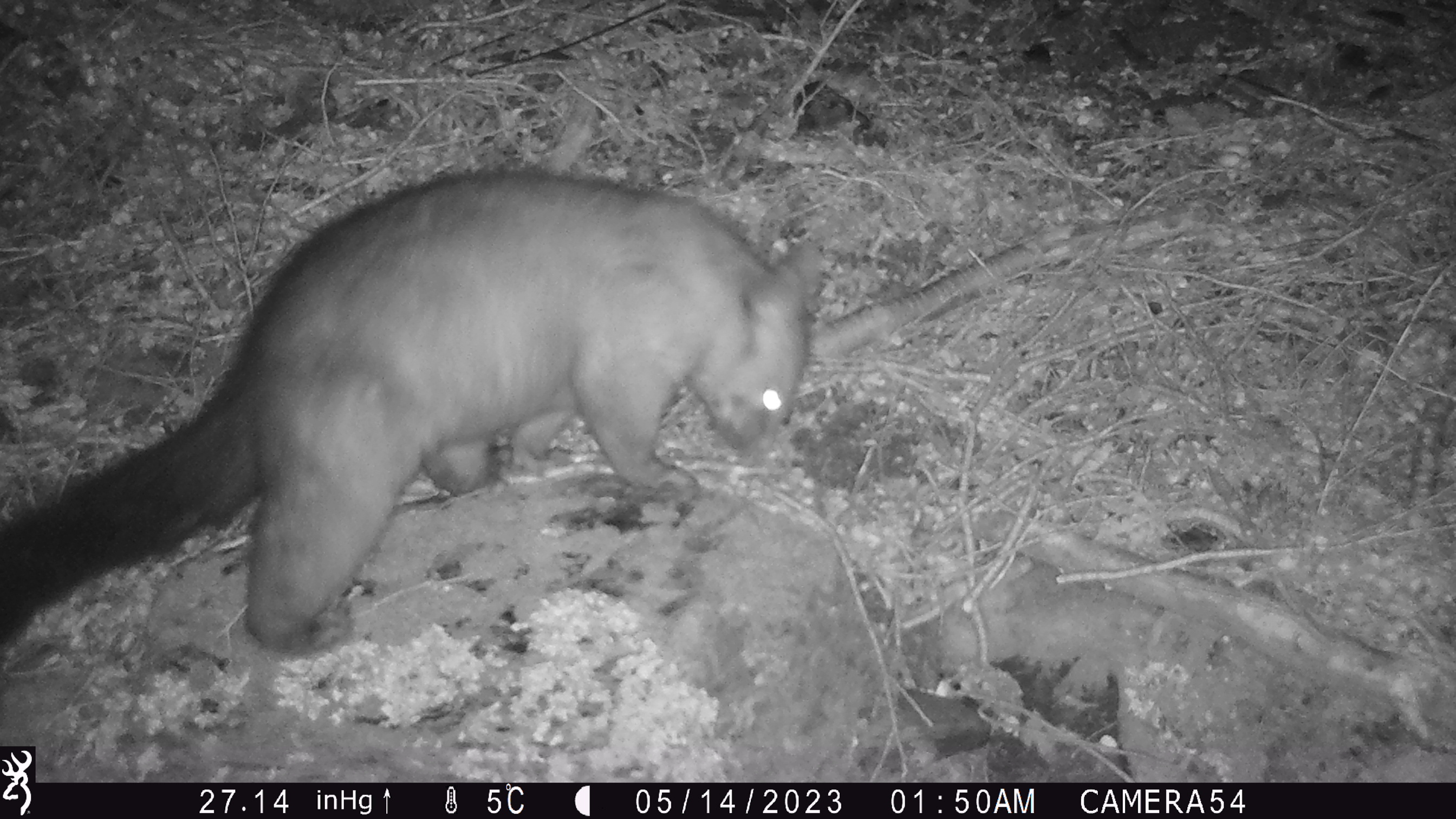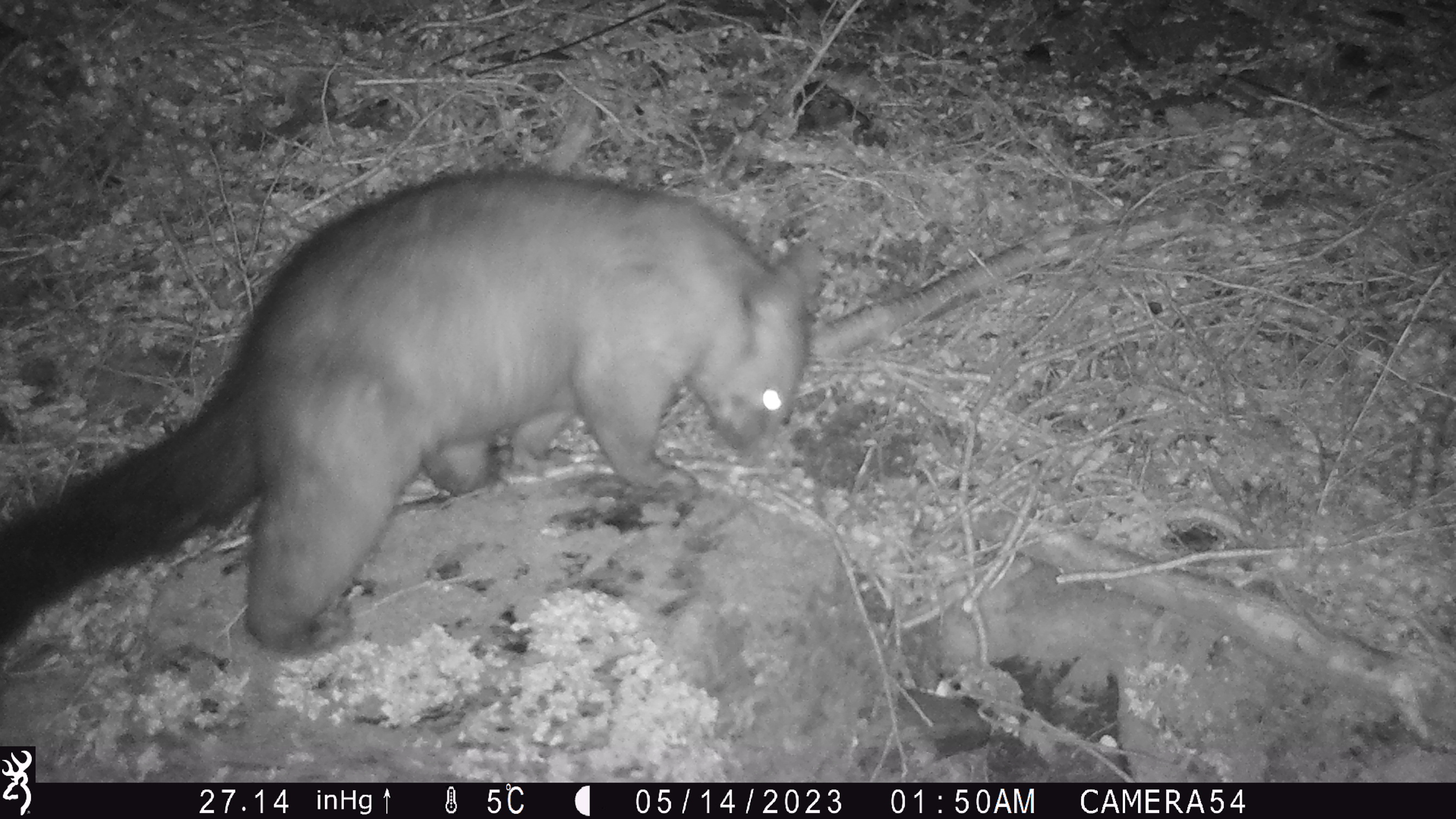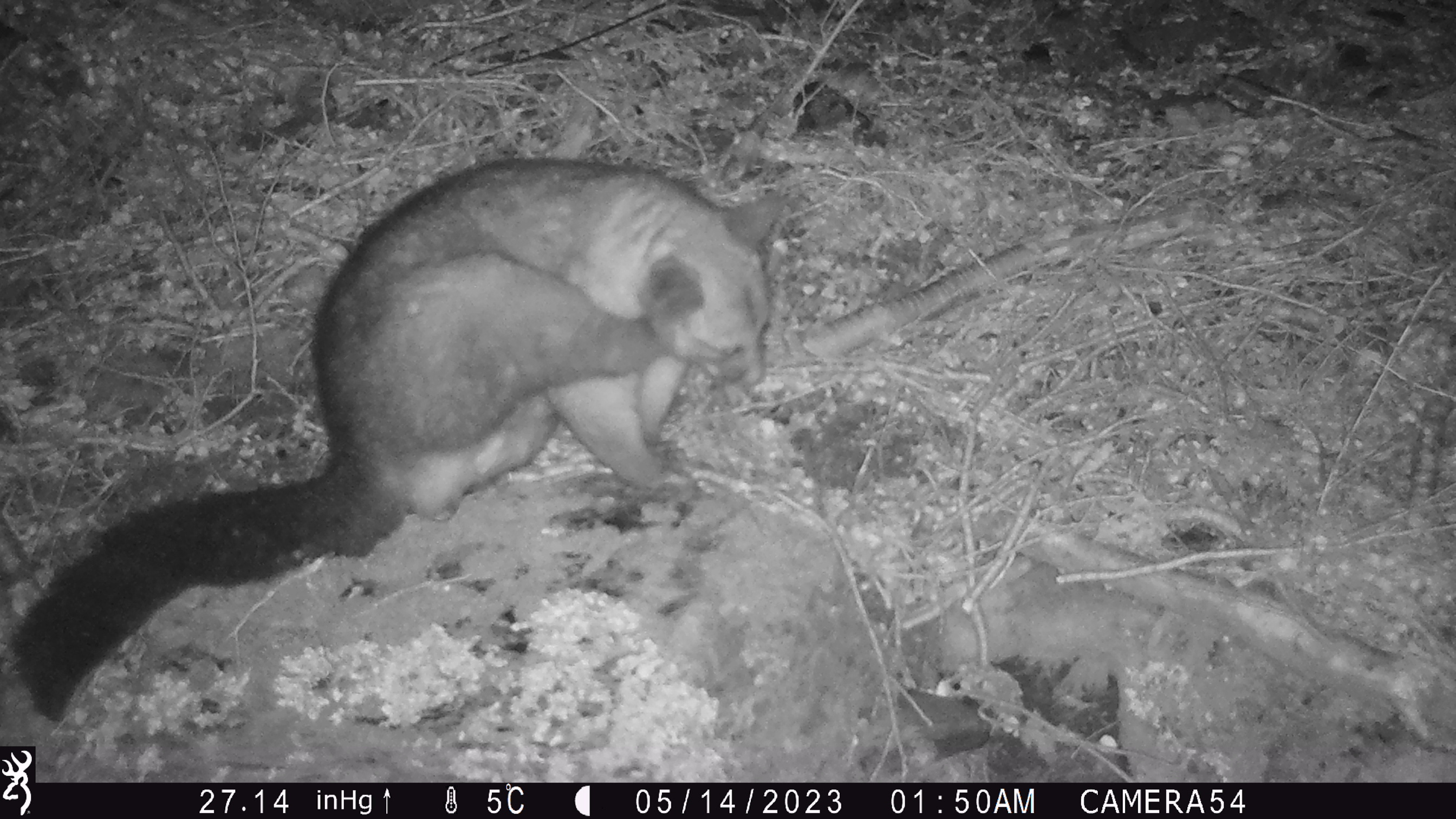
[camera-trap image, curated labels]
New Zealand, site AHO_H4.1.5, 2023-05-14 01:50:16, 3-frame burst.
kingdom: Animalia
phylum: Chordata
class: Mammalia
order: Diprotodontia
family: Phalangeridae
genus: Trichosurus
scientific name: Trichosurus vulpecula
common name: common brushtail possum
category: possum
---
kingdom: Animalia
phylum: Chordata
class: Mammalia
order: Carnivora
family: Mustelidae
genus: Mustela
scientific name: Mustela erminea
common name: stoat